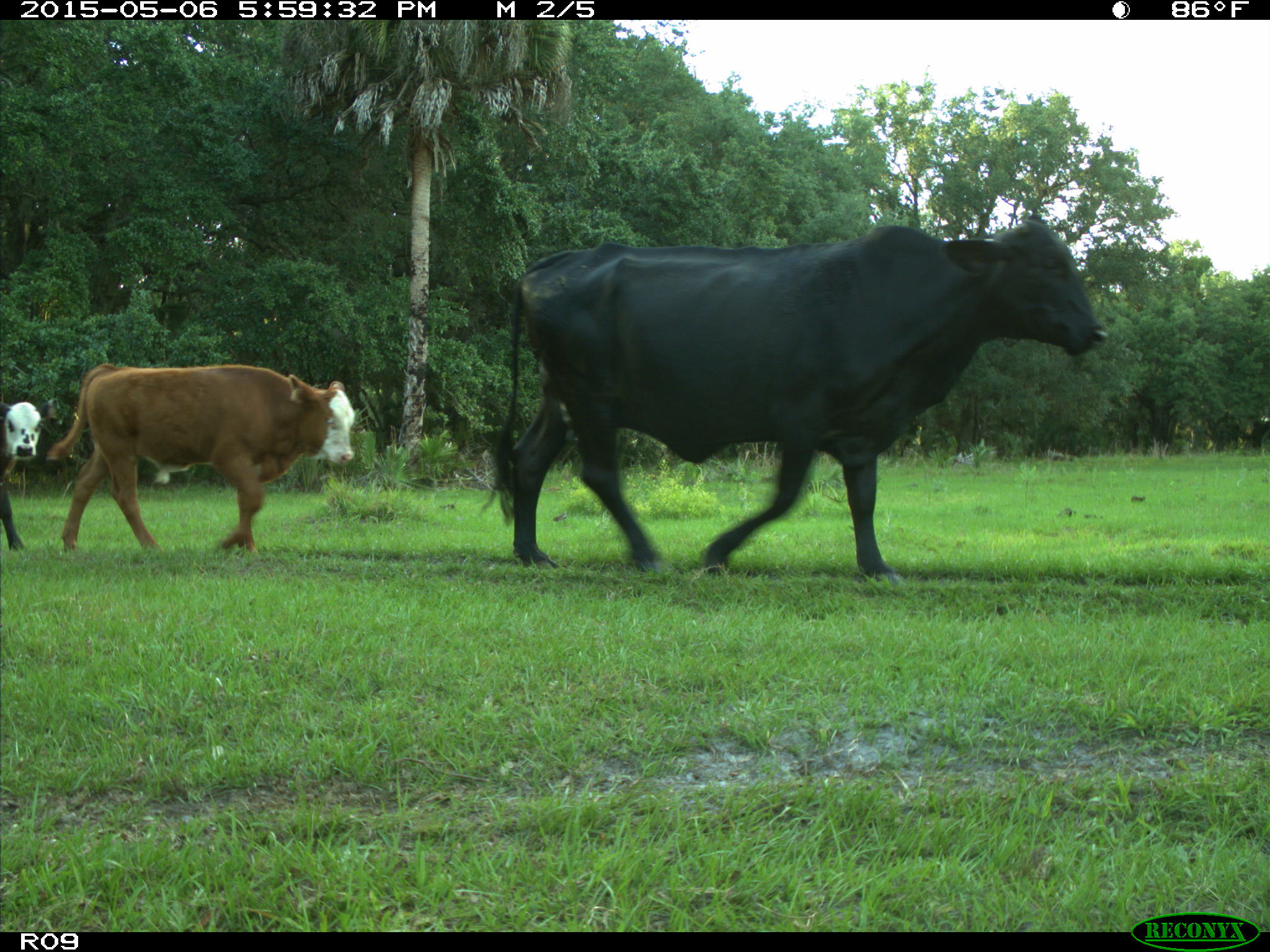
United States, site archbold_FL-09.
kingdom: Animalia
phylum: Chordata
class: Mammalia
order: Artiodactyla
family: Bovidae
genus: Bos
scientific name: Bos taurus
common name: domestic cow